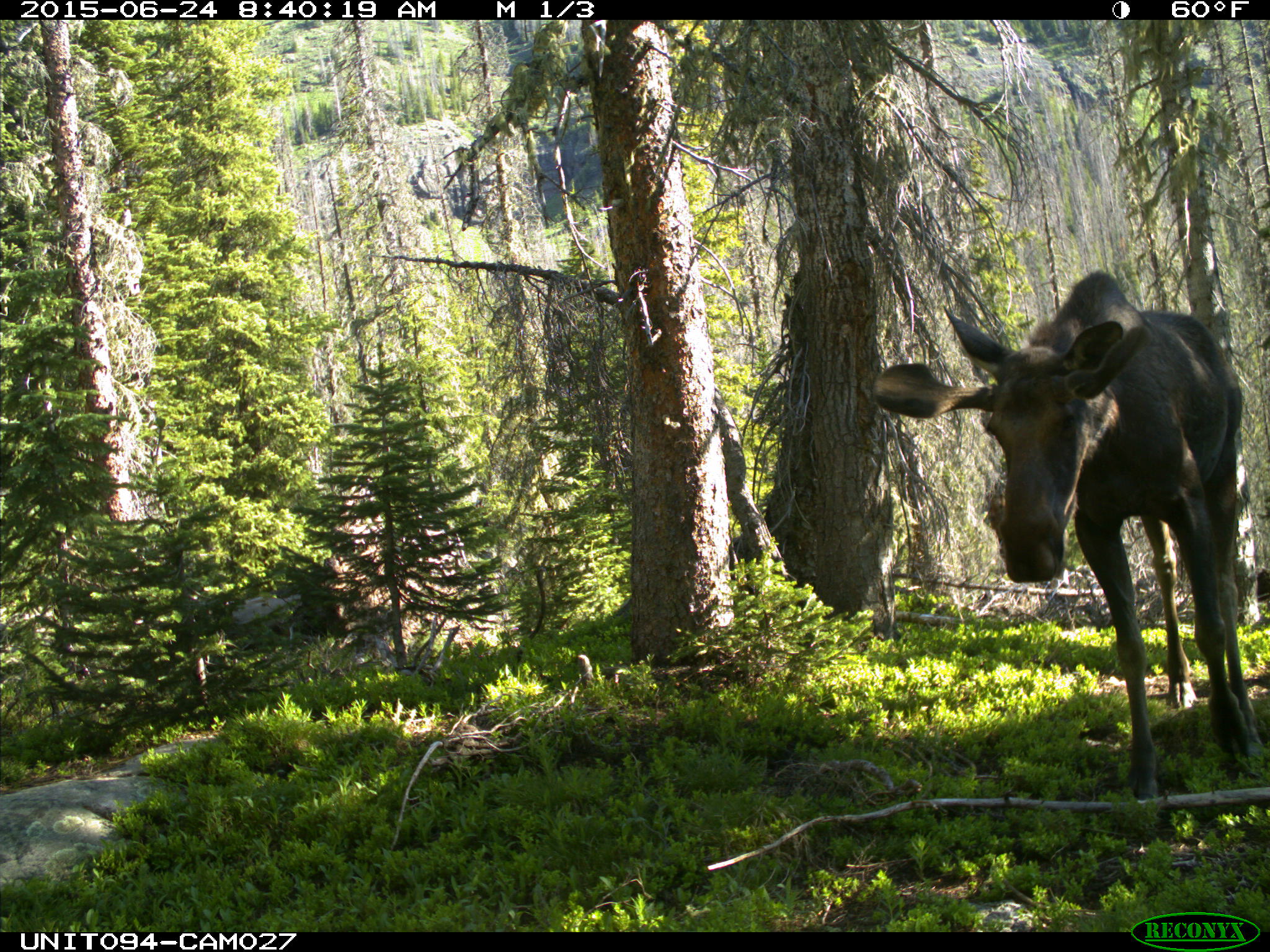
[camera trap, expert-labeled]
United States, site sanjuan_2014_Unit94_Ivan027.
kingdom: Animalia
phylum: Chordata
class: Mammalia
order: Artiodactyla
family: Cervidae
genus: Alces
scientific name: Alces alces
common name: moose